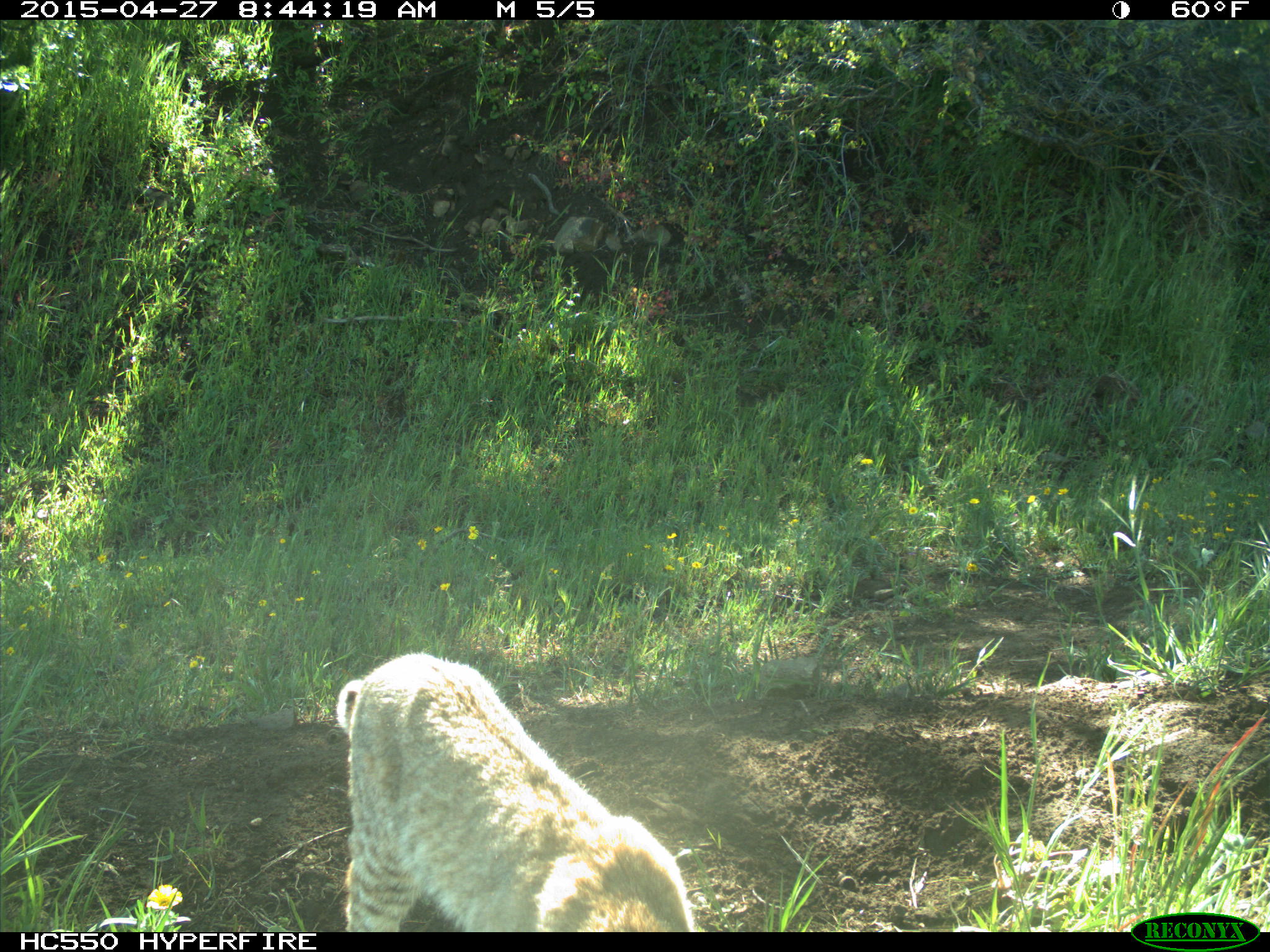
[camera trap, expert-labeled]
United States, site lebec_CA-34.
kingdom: Animalia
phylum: Chordata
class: Mammalia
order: Carnivora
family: Felidae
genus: Lynx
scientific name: Lynx rufus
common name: bobcat